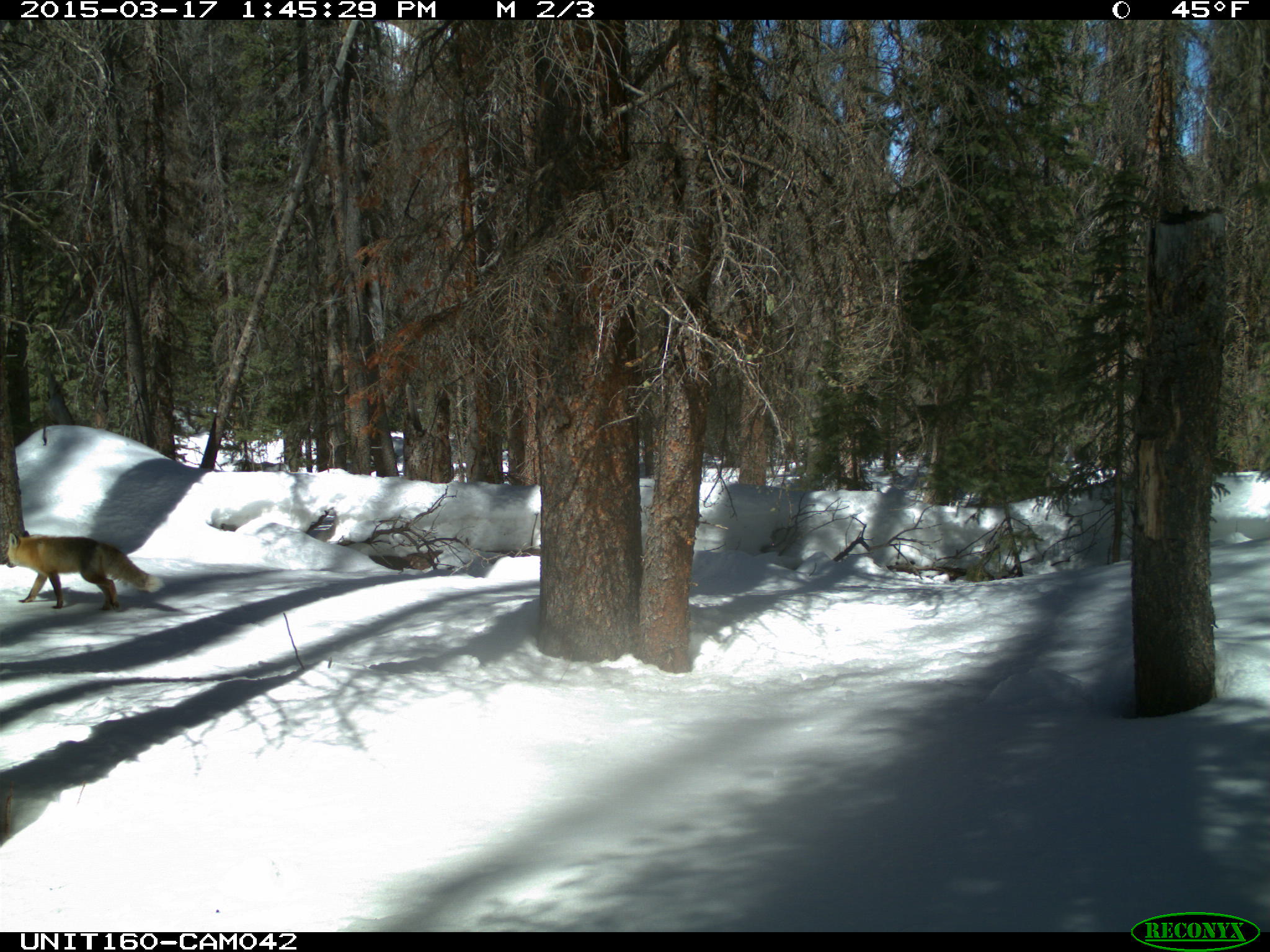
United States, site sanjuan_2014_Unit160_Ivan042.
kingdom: Animalia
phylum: Chordata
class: Mammalia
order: Carnivora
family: Canidae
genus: Vulpes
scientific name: Vulpes vulpes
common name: red fox